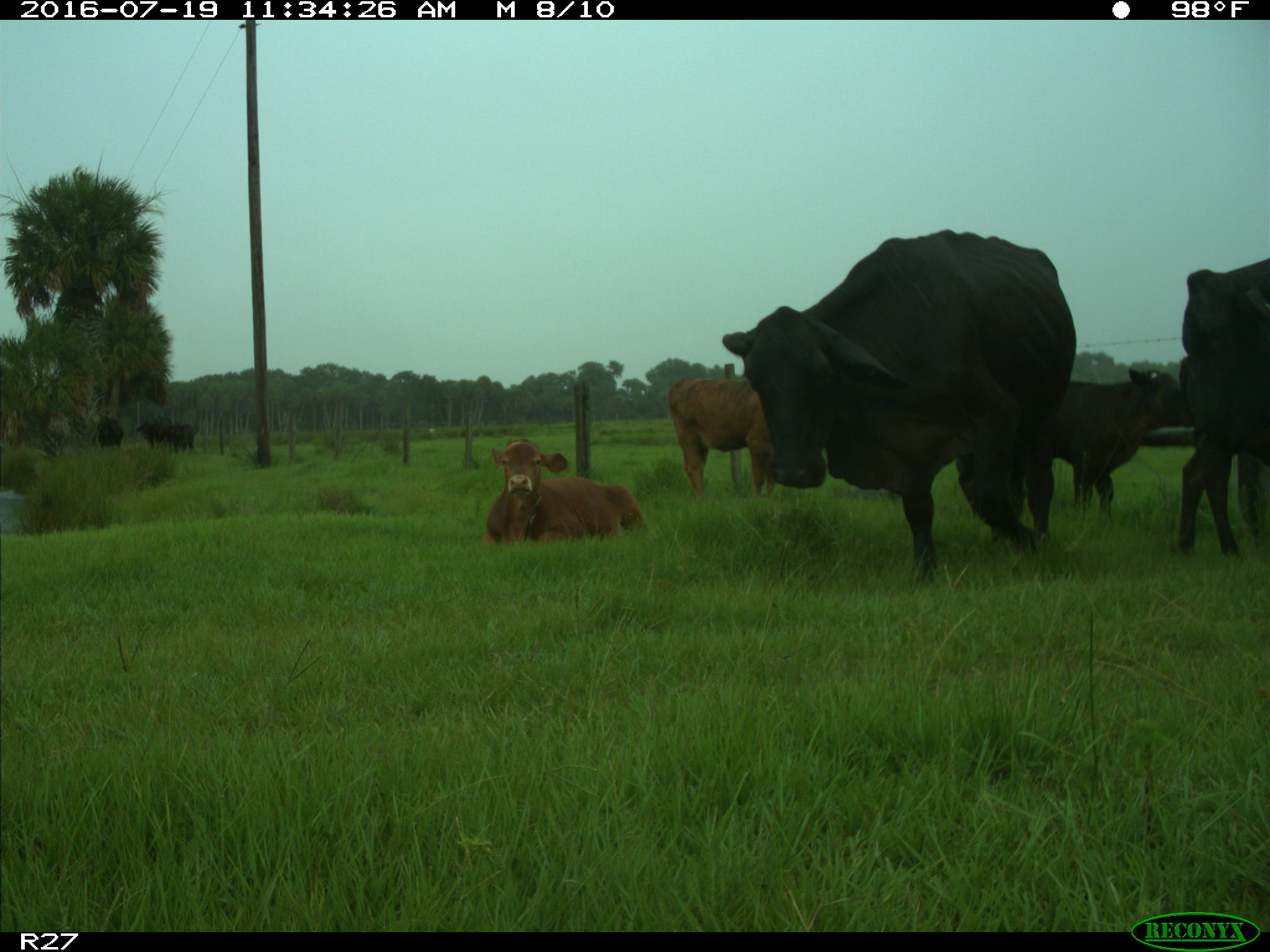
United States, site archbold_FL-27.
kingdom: Animalia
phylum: Chordata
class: Mammalia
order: Artiodactyla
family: Bovidae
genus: Bos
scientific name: Bos taurus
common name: domestic cow